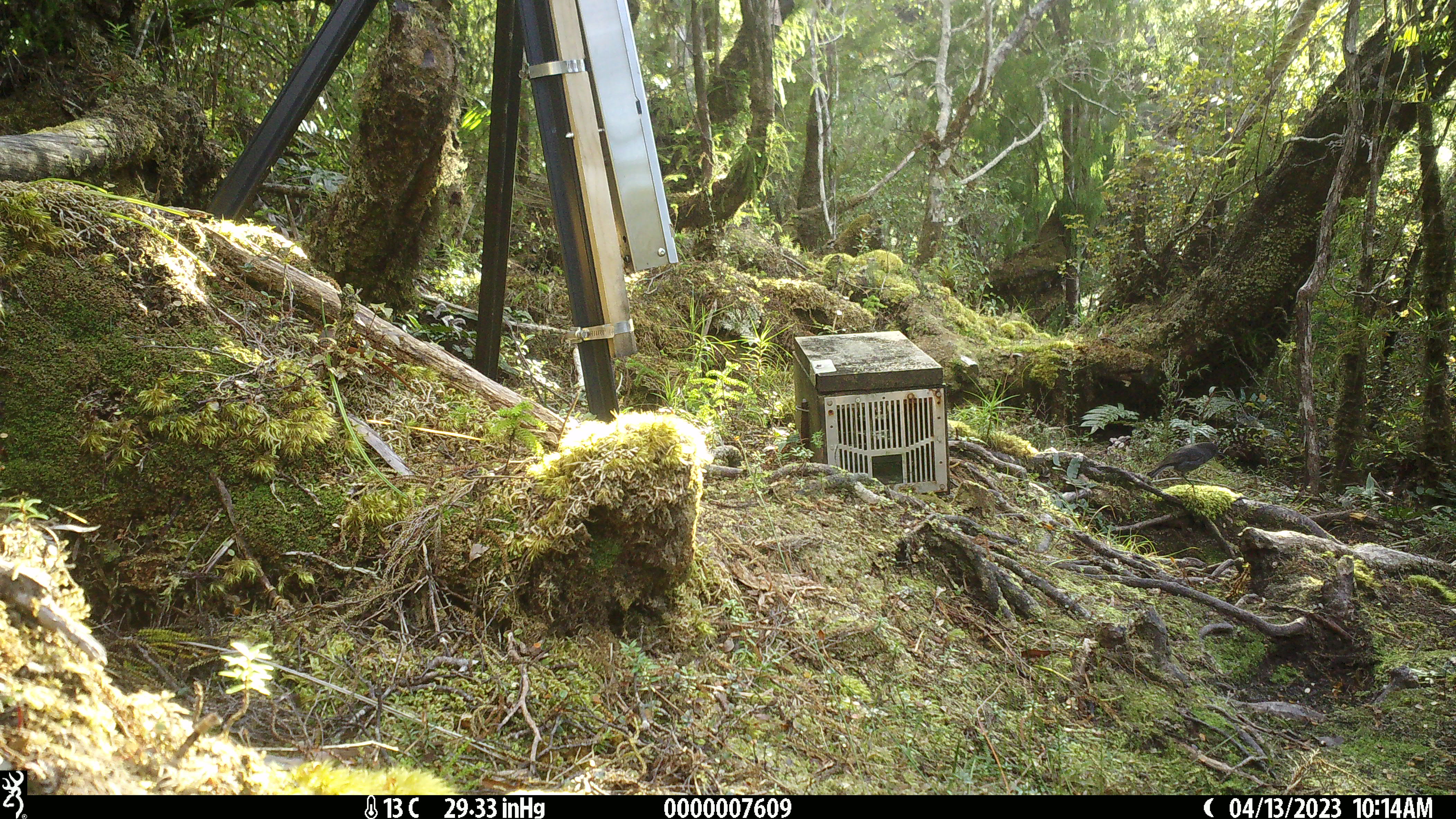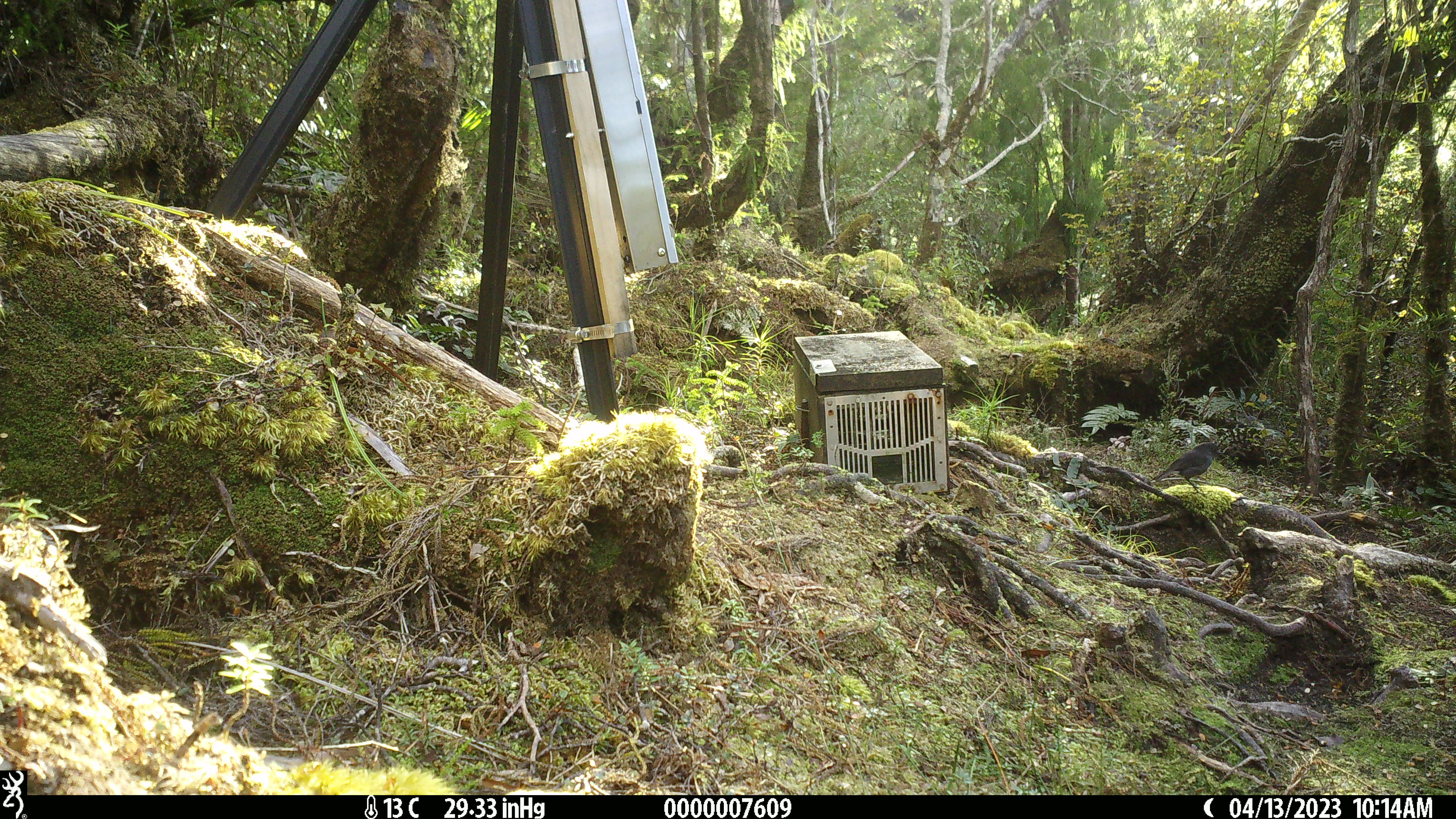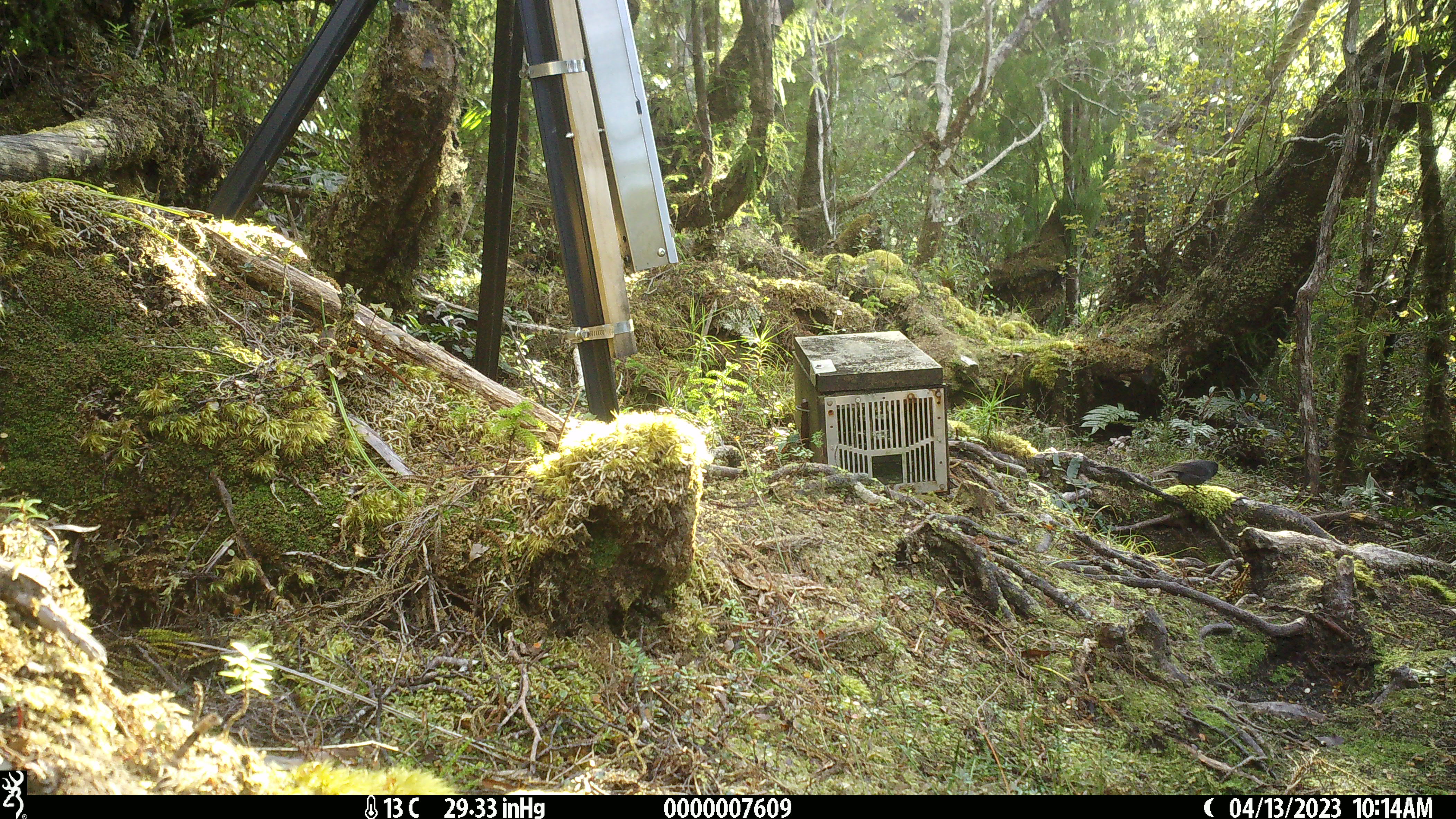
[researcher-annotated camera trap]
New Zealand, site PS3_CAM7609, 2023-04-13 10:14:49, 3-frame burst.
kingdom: Animalia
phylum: Chordata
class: Aves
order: Passeriformes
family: Petroicidae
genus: Petroica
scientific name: Petroica australis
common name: new zealand robin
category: robin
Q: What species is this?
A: Robin (new zealand robin) (Petroica australis).